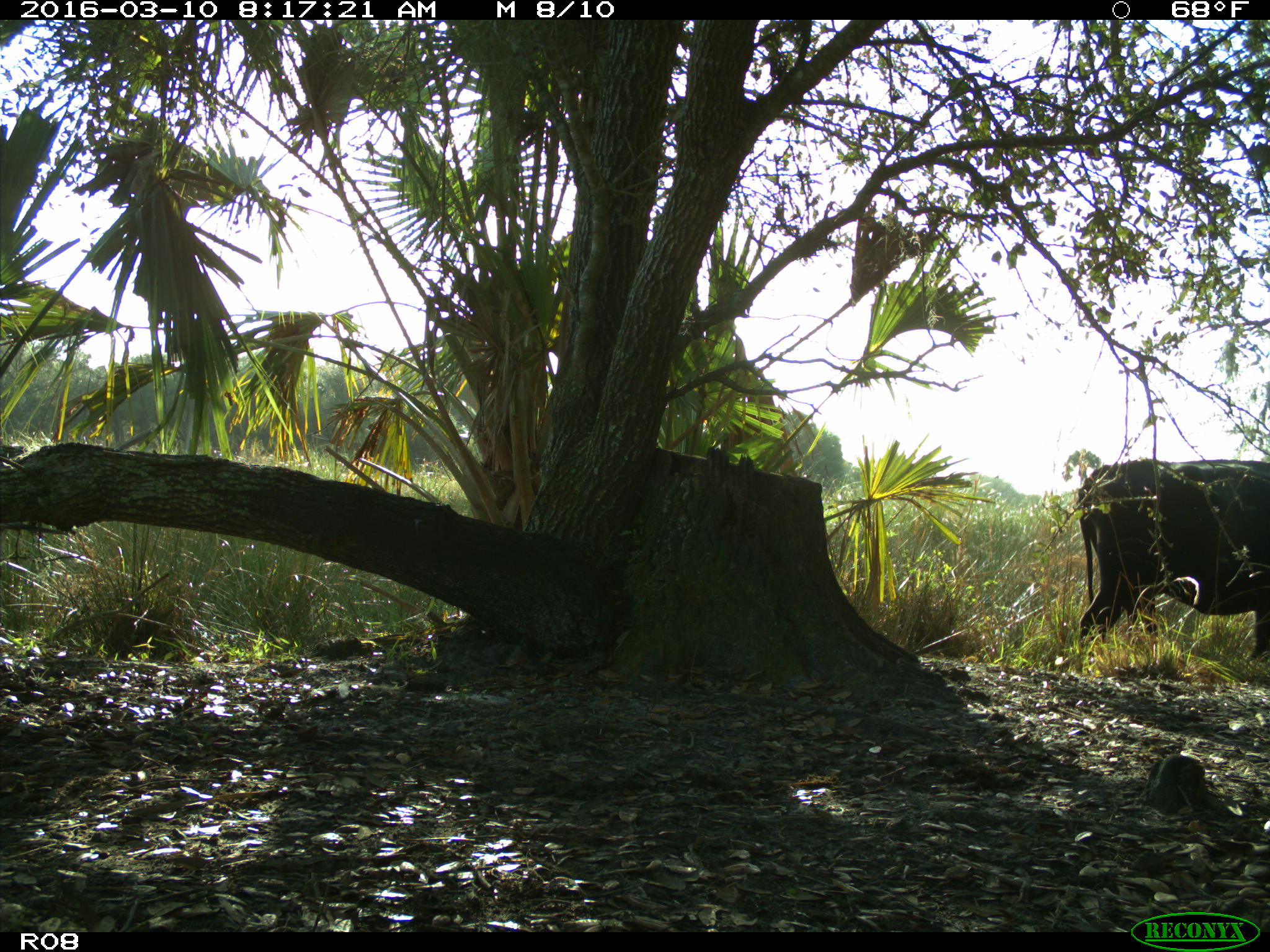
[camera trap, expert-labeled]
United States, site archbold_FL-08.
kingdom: Animalia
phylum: Chordata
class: Mammalia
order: Artiodactyla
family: Bovidae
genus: Bos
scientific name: Bos taurus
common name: domestic cow